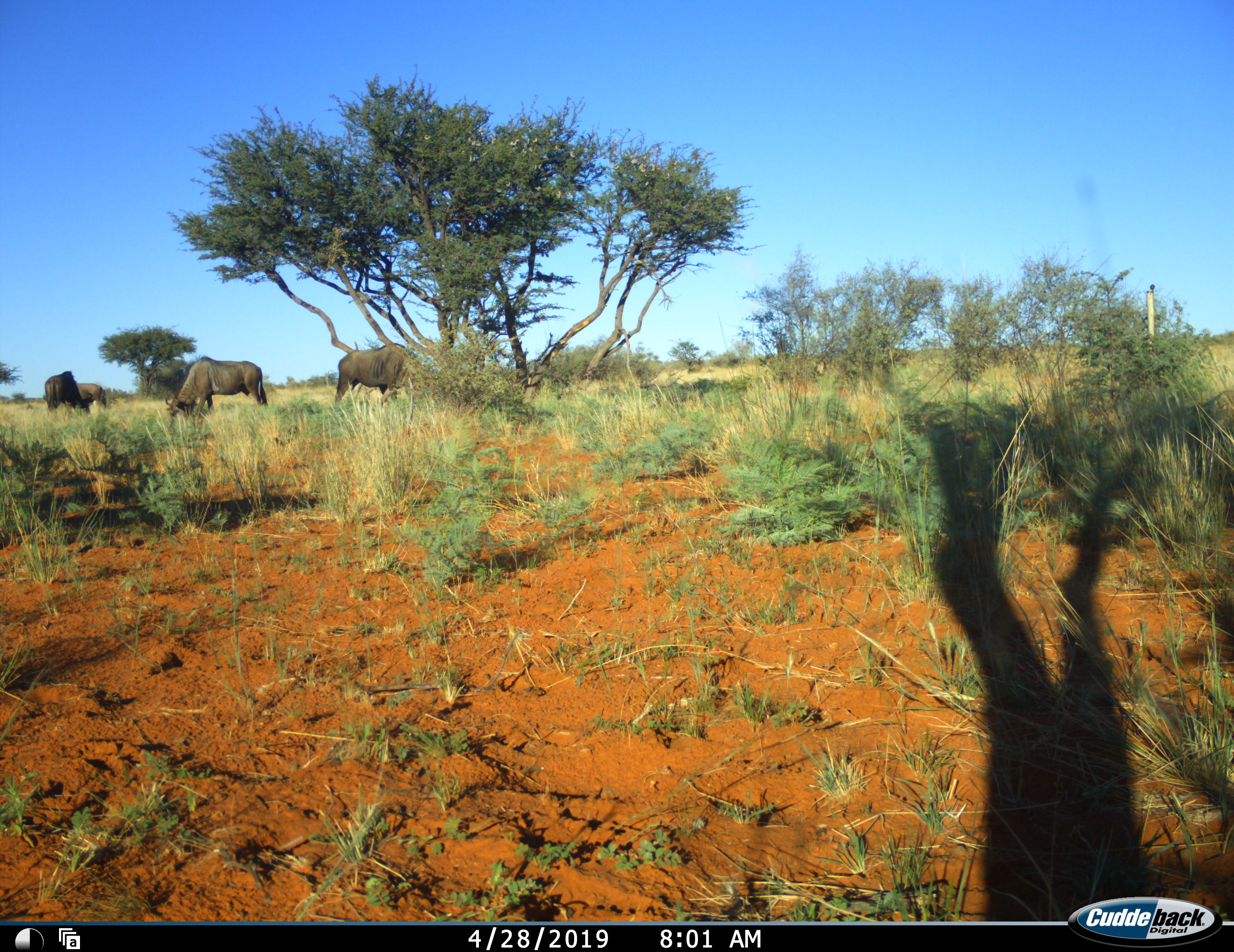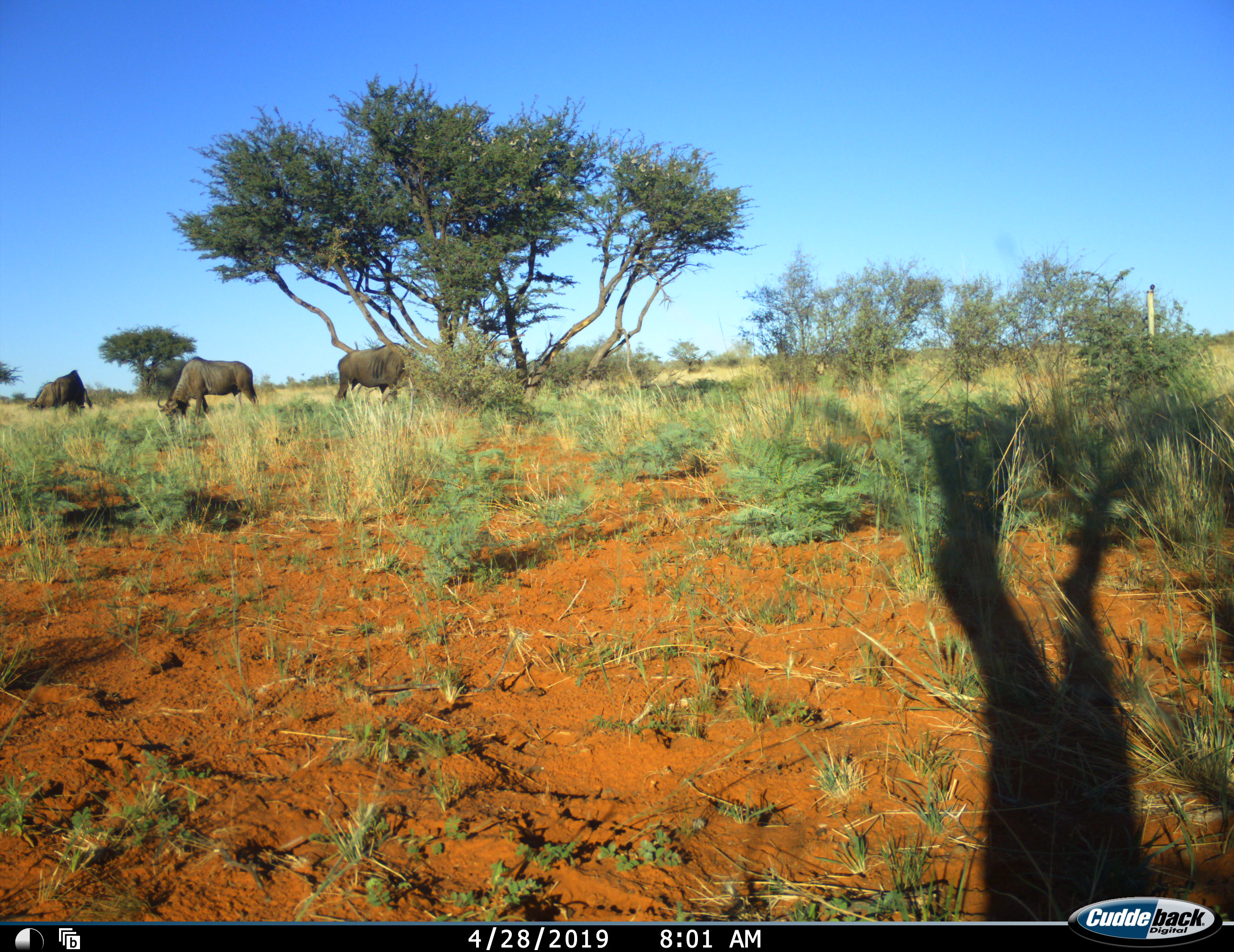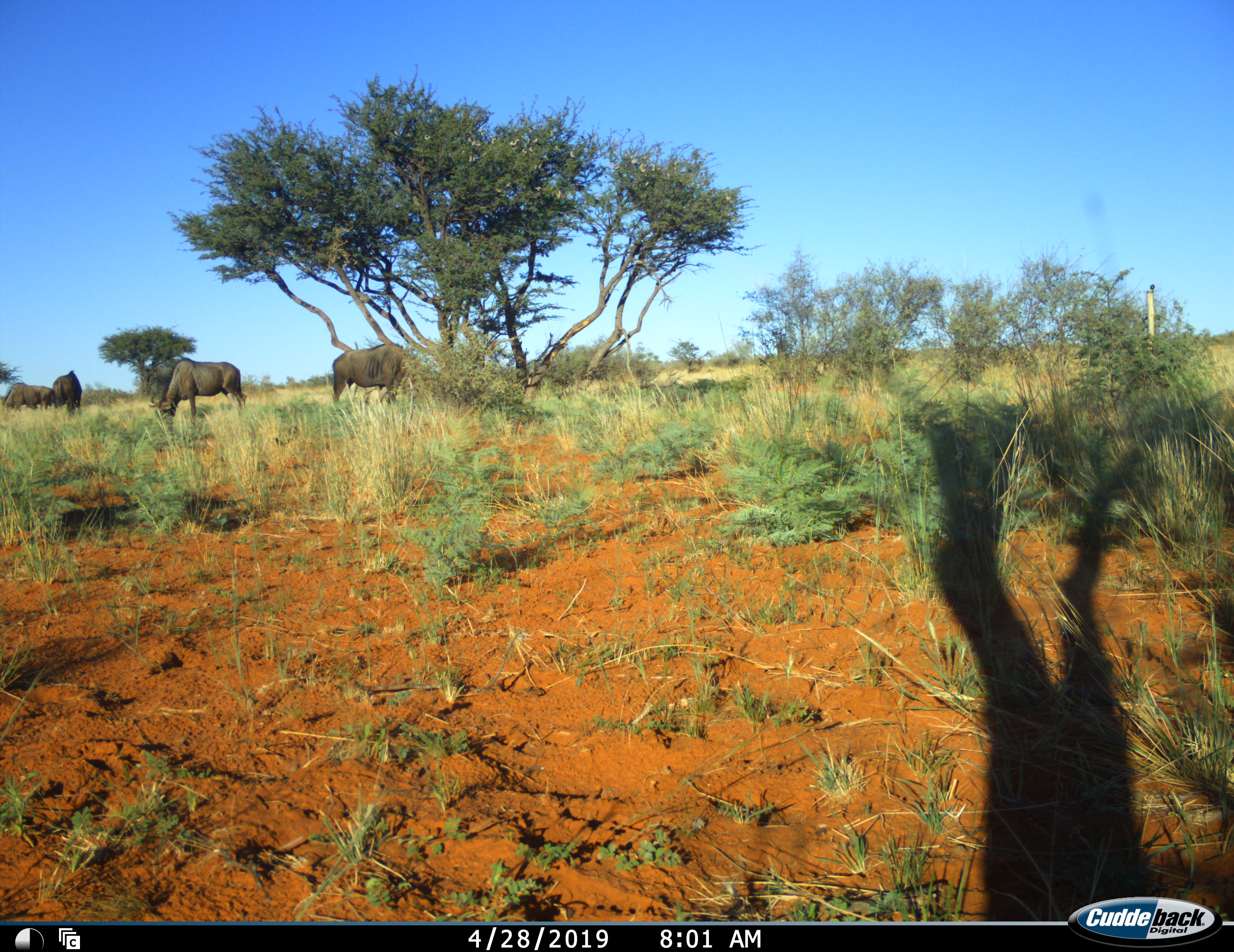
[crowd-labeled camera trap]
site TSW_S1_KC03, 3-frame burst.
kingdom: Animalia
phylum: Chordata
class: Mammalia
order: Artiodactyla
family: Bovidae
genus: Connochaetes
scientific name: Connochaetes taurinus taurinus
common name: blue wildebeest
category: wildebeestblue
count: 4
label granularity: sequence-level